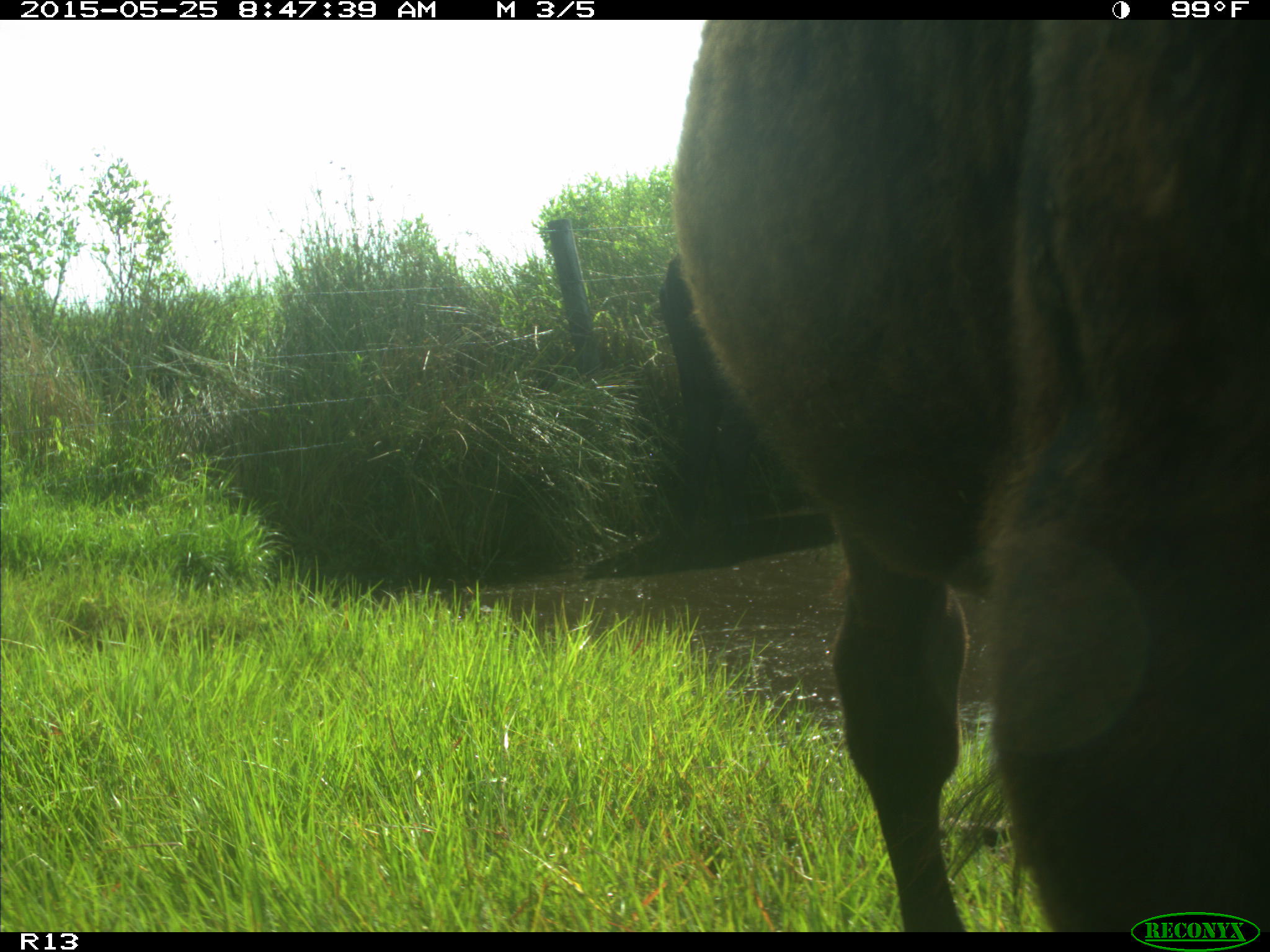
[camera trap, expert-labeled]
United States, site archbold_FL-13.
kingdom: Animalia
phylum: Chordata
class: Mammalia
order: Artiodactyla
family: Bovidae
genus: Bos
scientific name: Bos taurus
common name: domestic cow